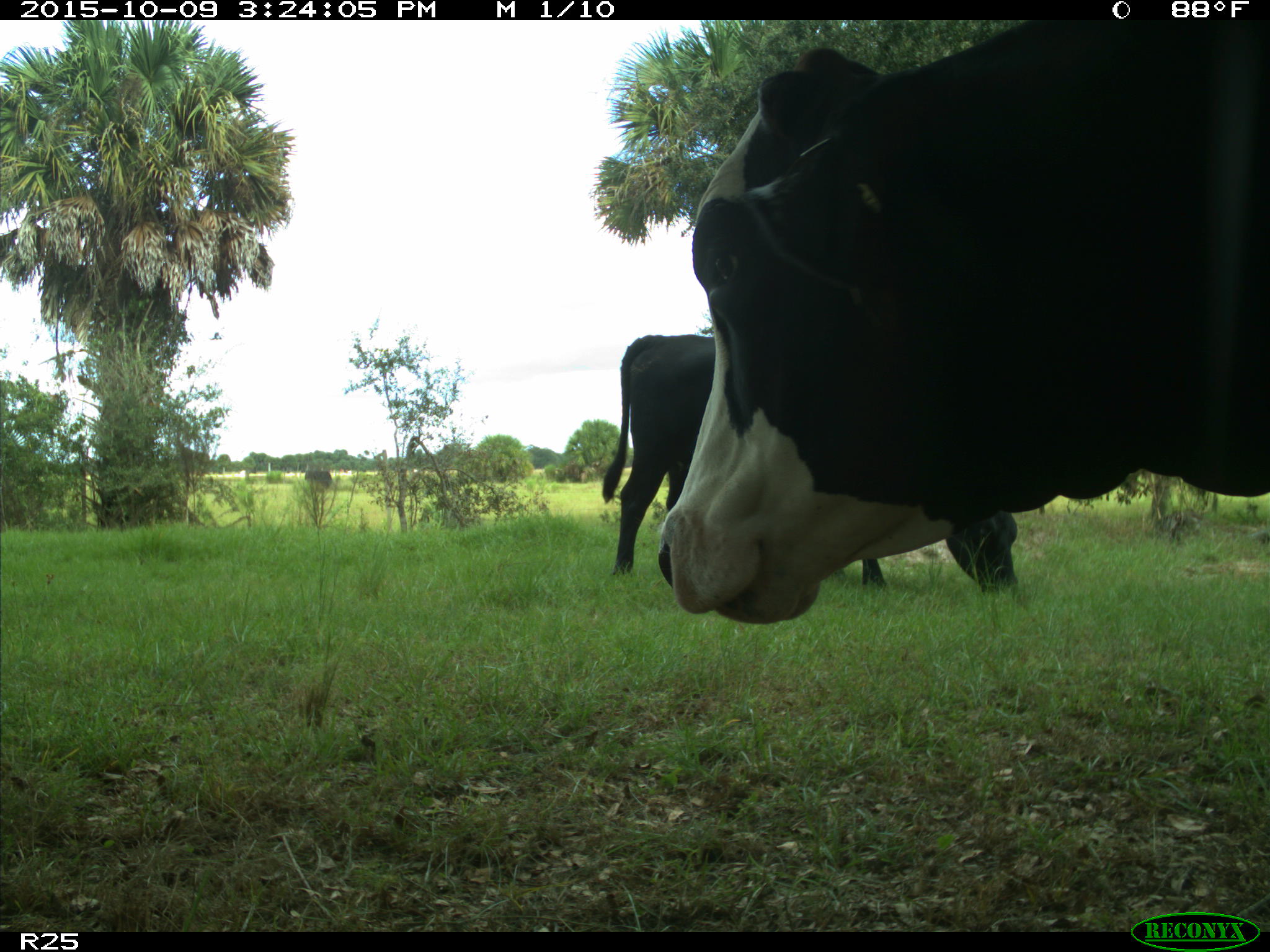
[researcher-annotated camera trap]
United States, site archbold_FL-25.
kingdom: Animalia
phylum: Chordata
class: Mammalia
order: Artiodactyla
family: Bovidae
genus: Bos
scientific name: Bos taurus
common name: domestic cow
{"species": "Bos taurus (domestic cow)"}